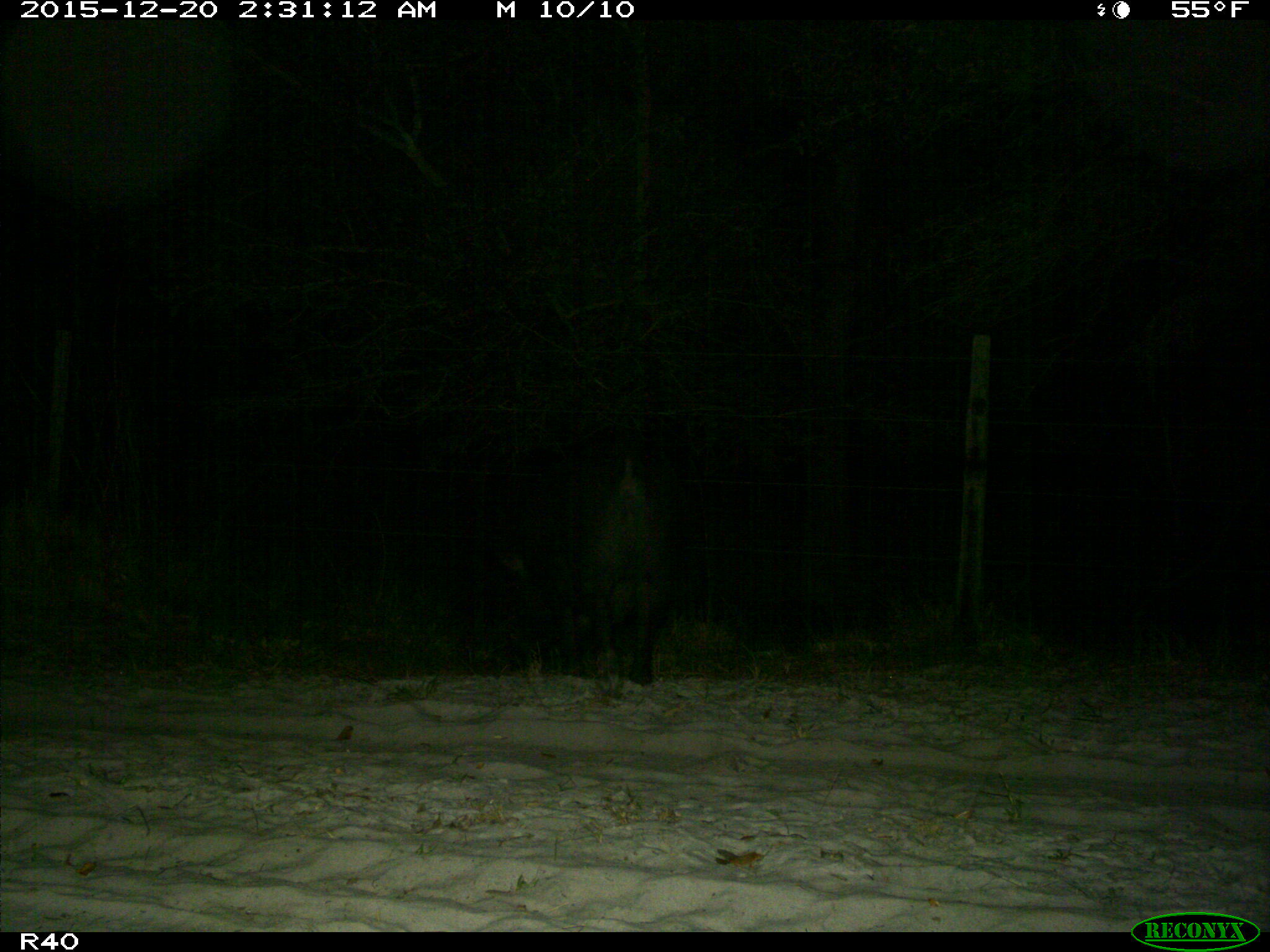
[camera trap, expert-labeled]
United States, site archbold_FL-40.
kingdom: Animalia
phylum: Chordata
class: Mammalia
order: Artiodactyla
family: Suidae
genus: Sus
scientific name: Sus scrofa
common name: wild boar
Sus scrofa (wild boar).